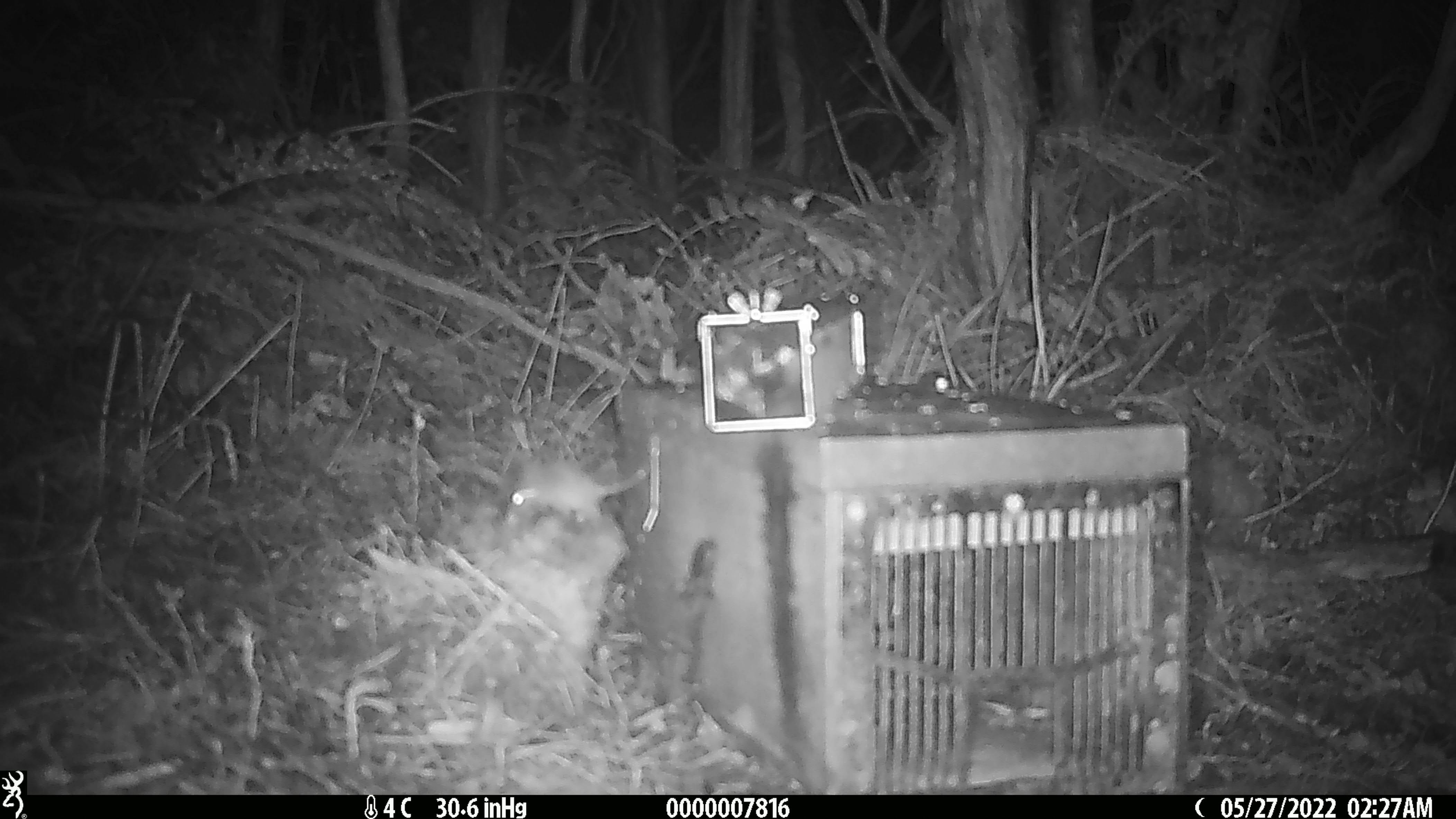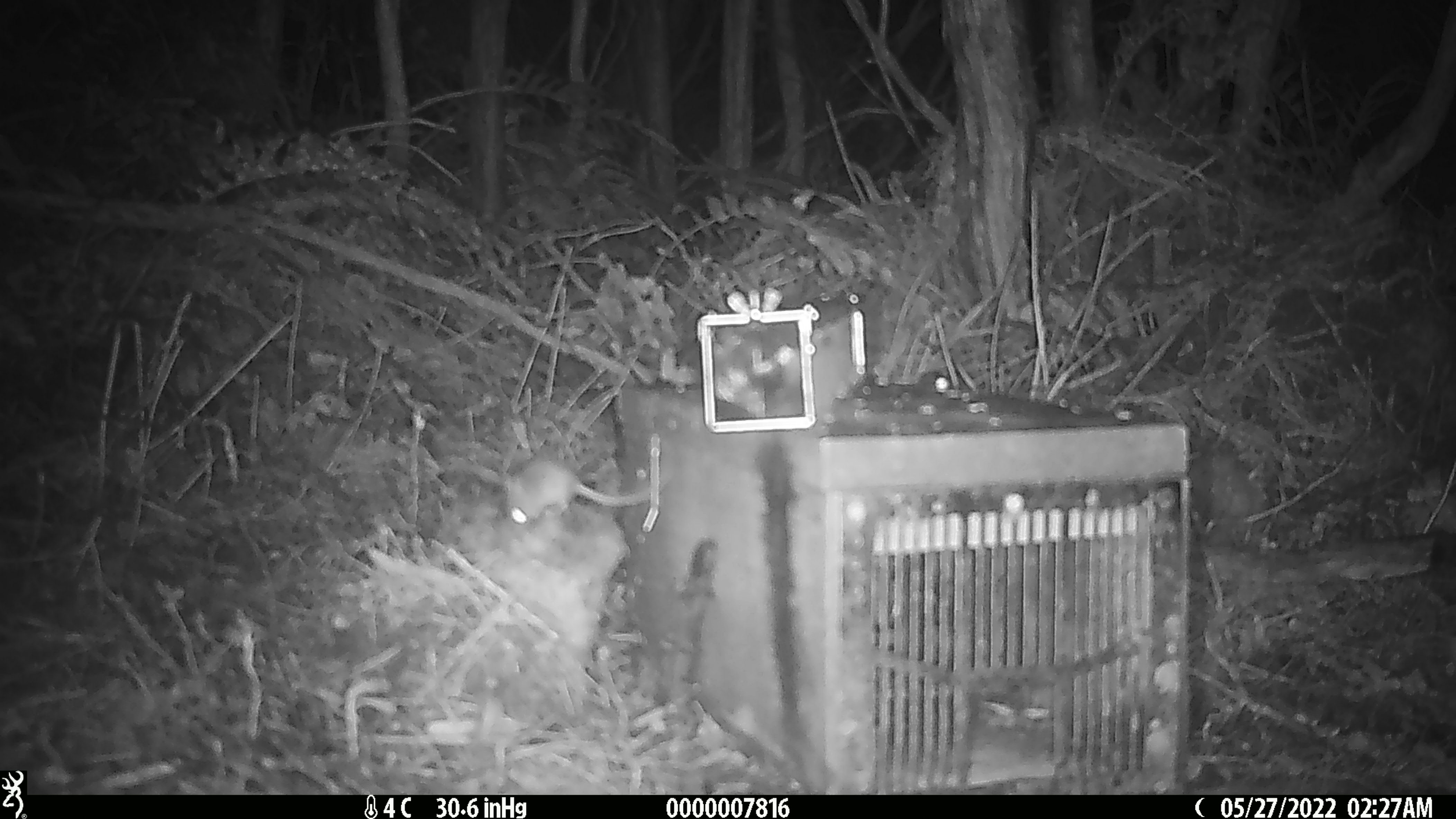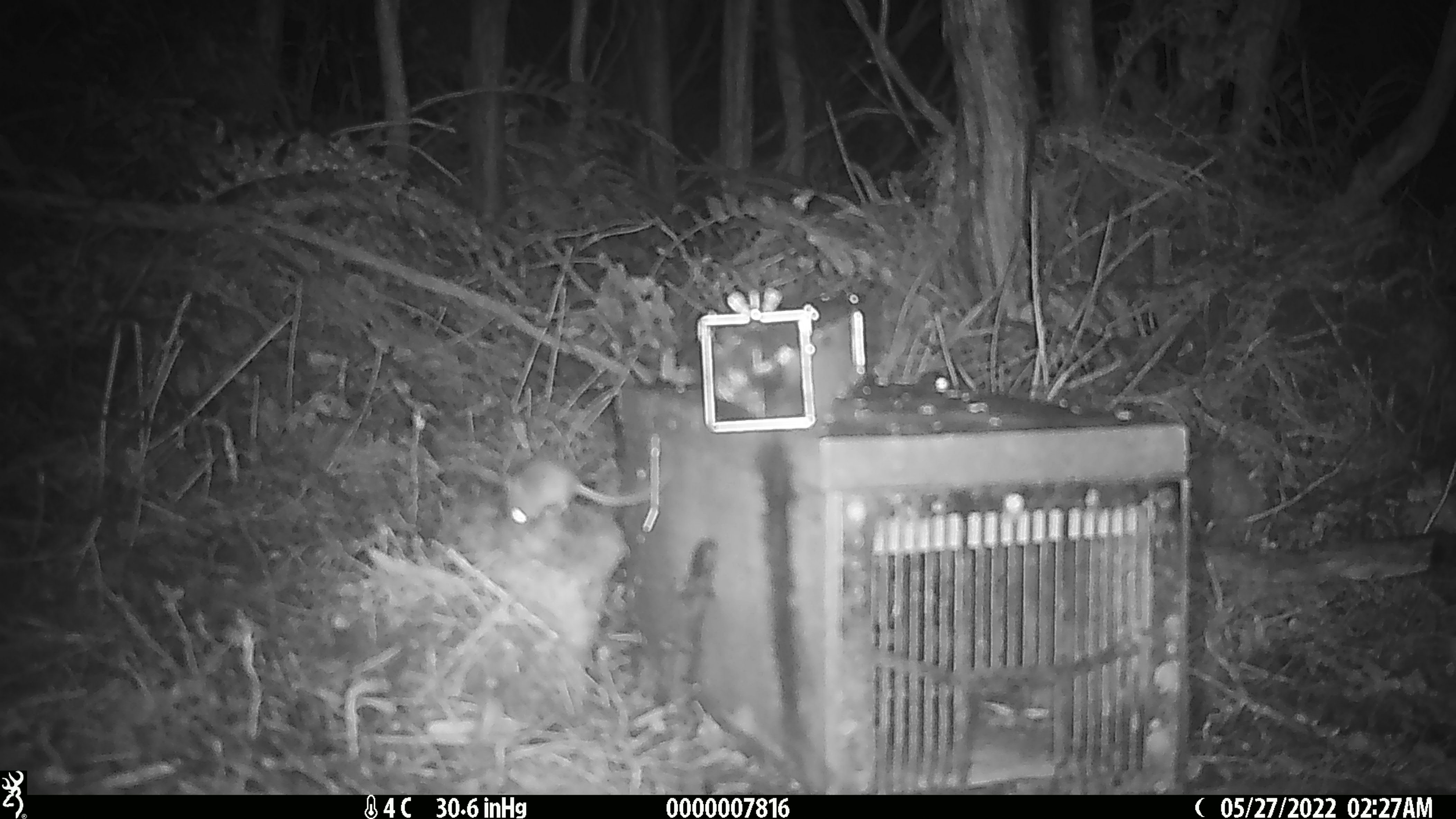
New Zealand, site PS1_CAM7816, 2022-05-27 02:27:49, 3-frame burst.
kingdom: Animalia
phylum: Chordata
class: Mammalia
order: Rodentia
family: Muridae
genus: Mus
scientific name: Mus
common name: mouse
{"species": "mouse (Mus)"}